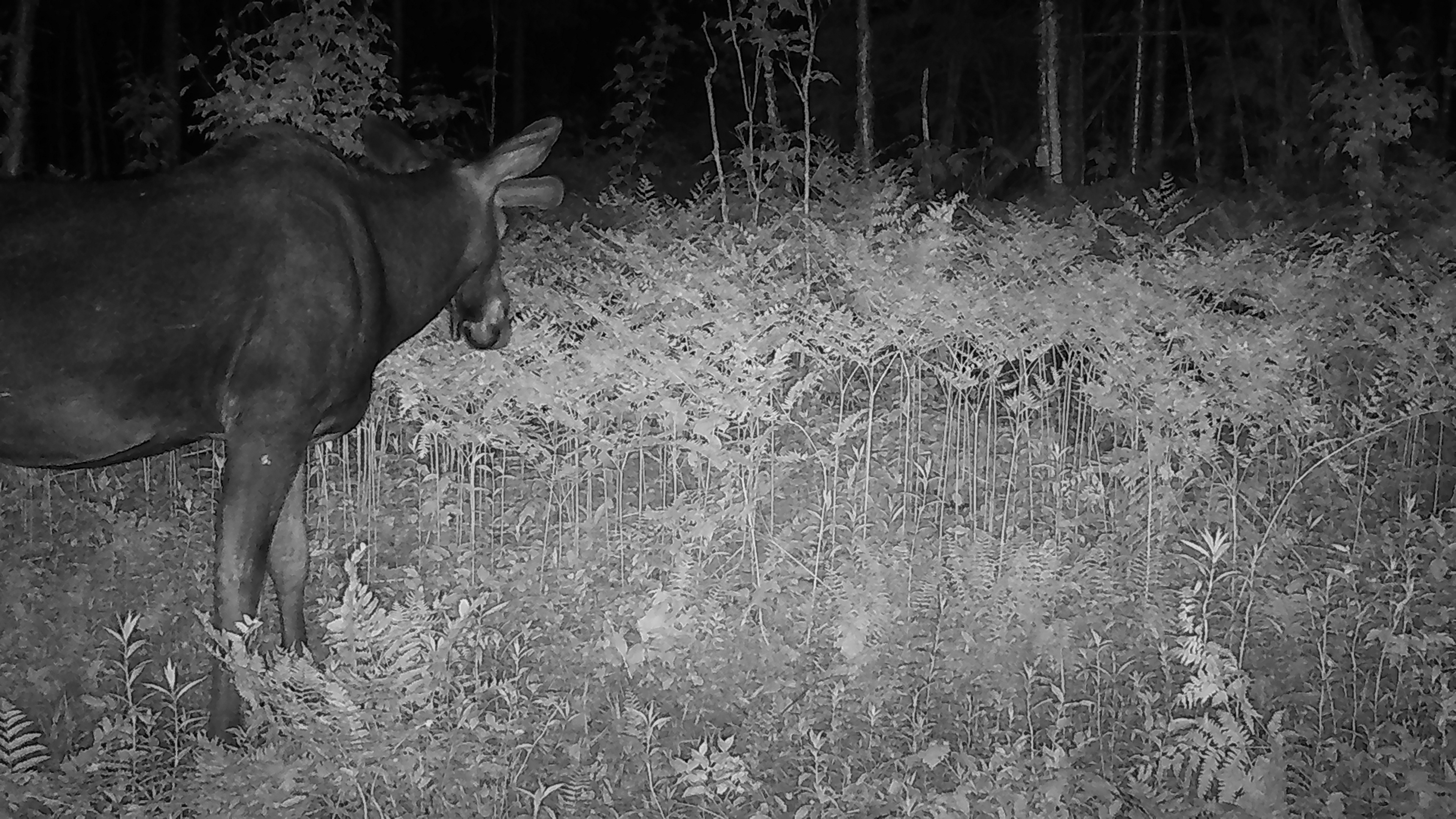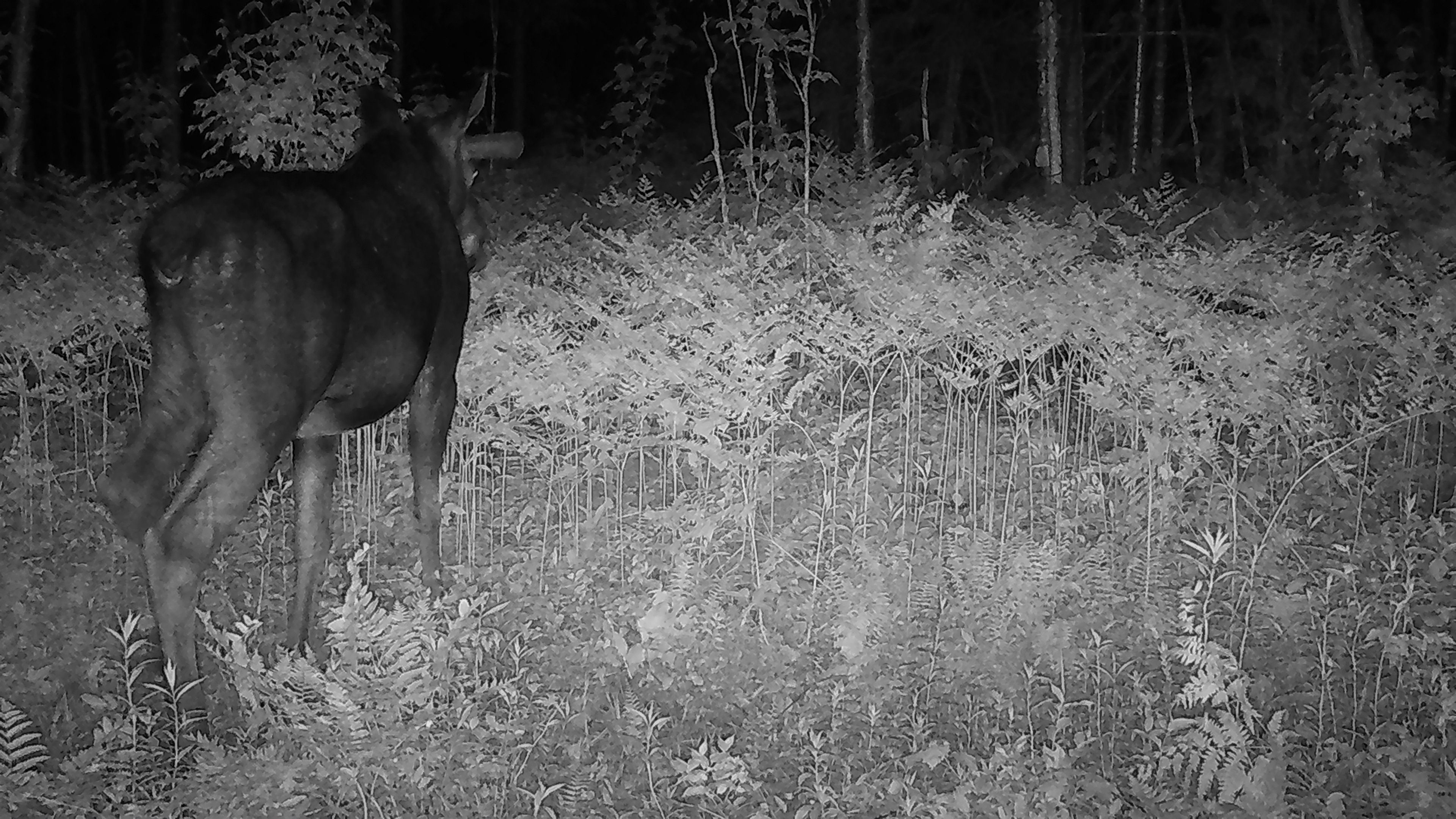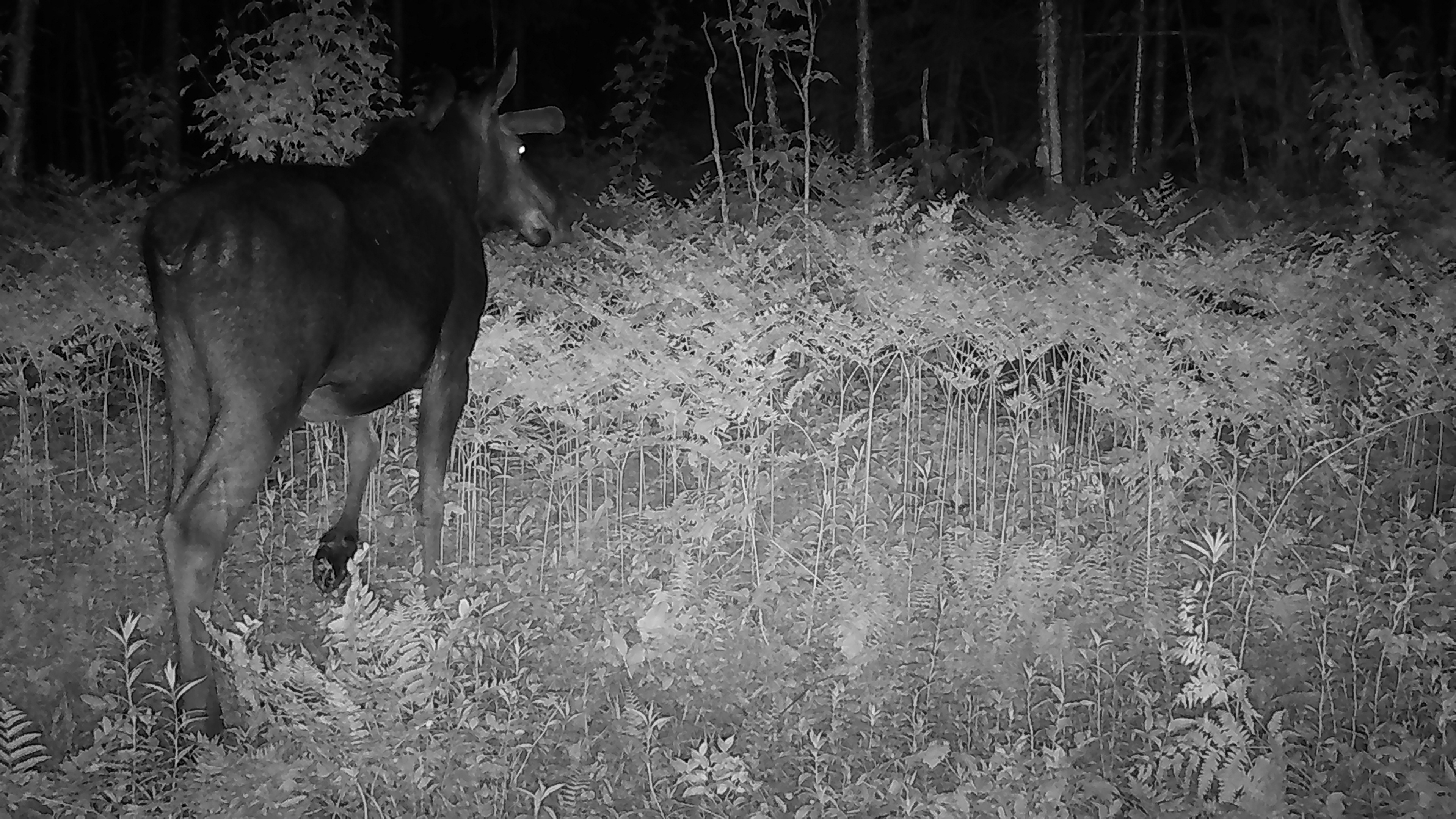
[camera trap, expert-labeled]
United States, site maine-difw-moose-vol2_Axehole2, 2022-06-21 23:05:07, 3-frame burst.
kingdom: Animalia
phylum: Chordata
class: Mammalia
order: Artiodactyla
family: Cervidae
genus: Alces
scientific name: Alces alces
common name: moose